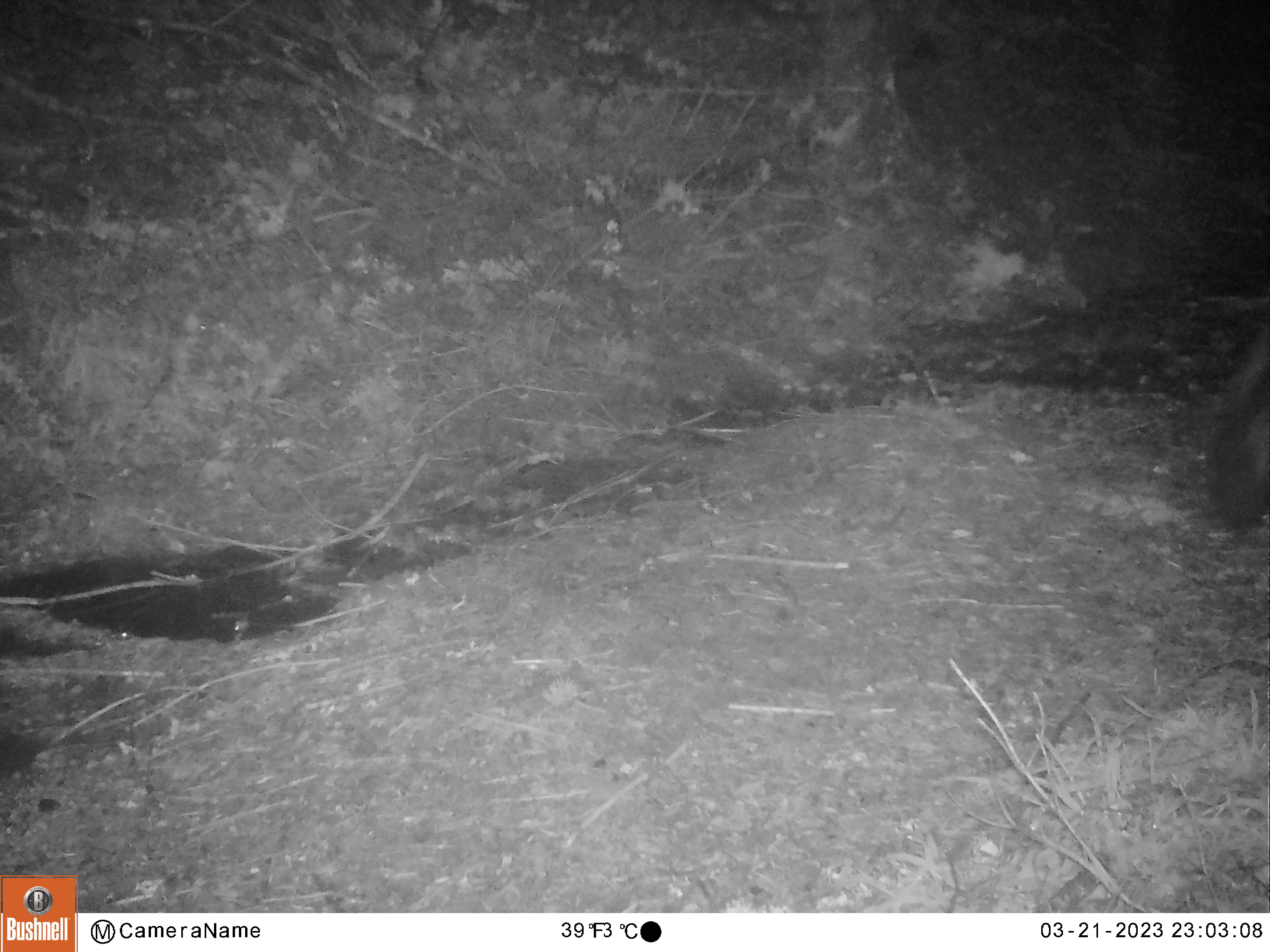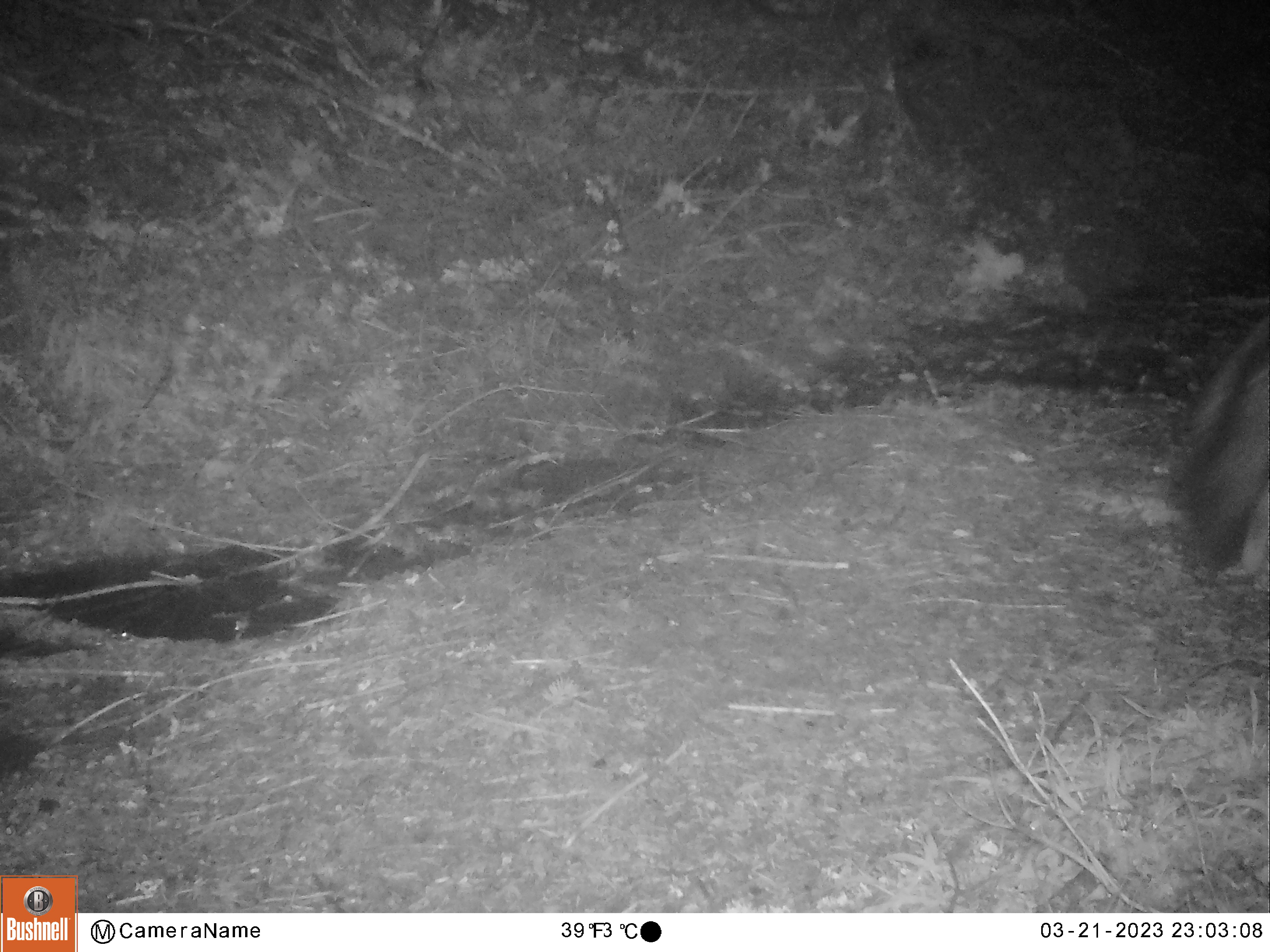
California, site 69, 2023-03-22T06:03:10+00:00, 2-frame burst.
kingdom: Animalia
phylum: Chordata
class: Mammalia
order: Carnivora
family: Canidae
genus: Urocyon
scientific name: Urocyon cinereoargenteus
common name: gray fox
Gray fox (Urocyon cinereoargenteus).